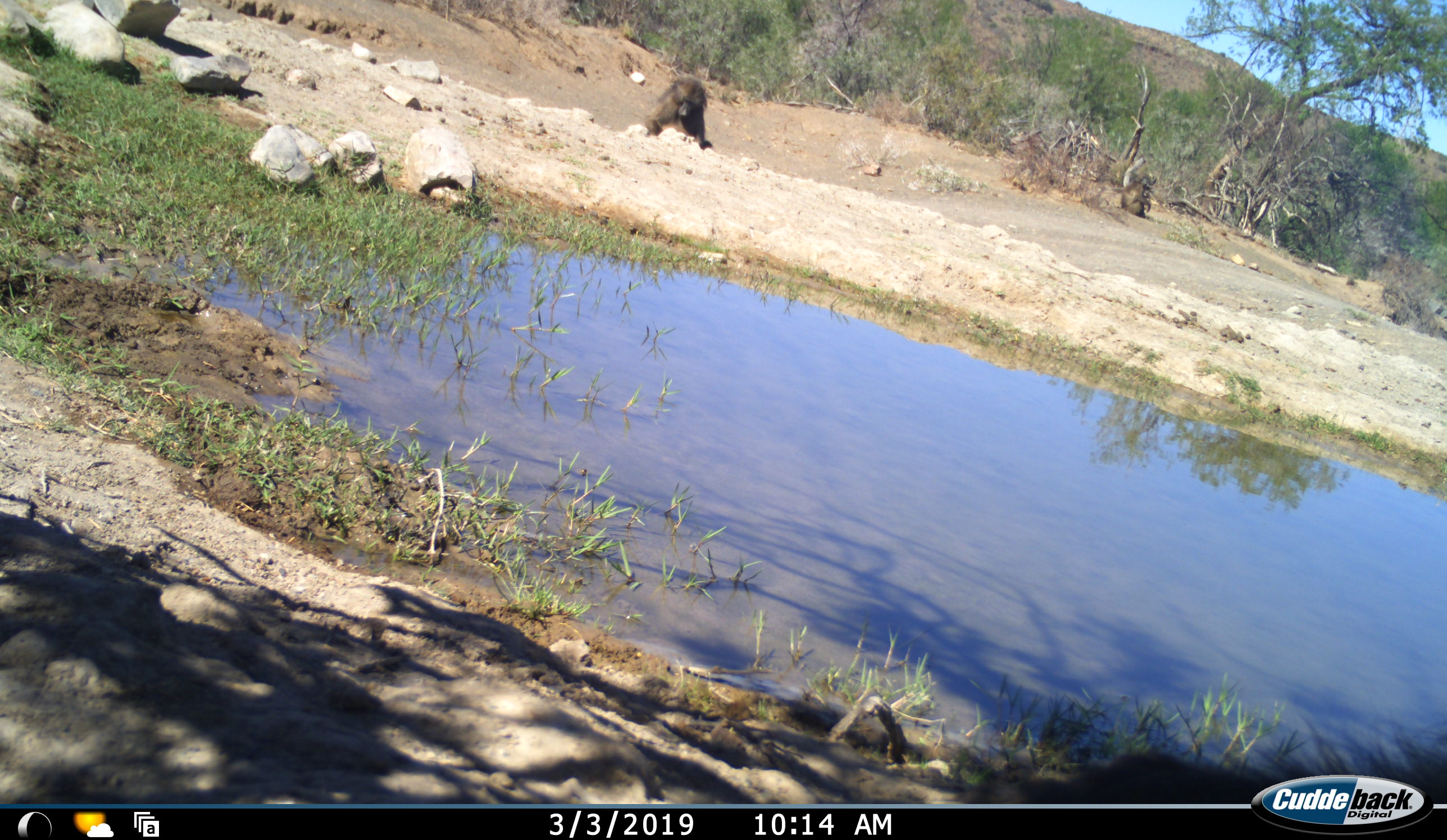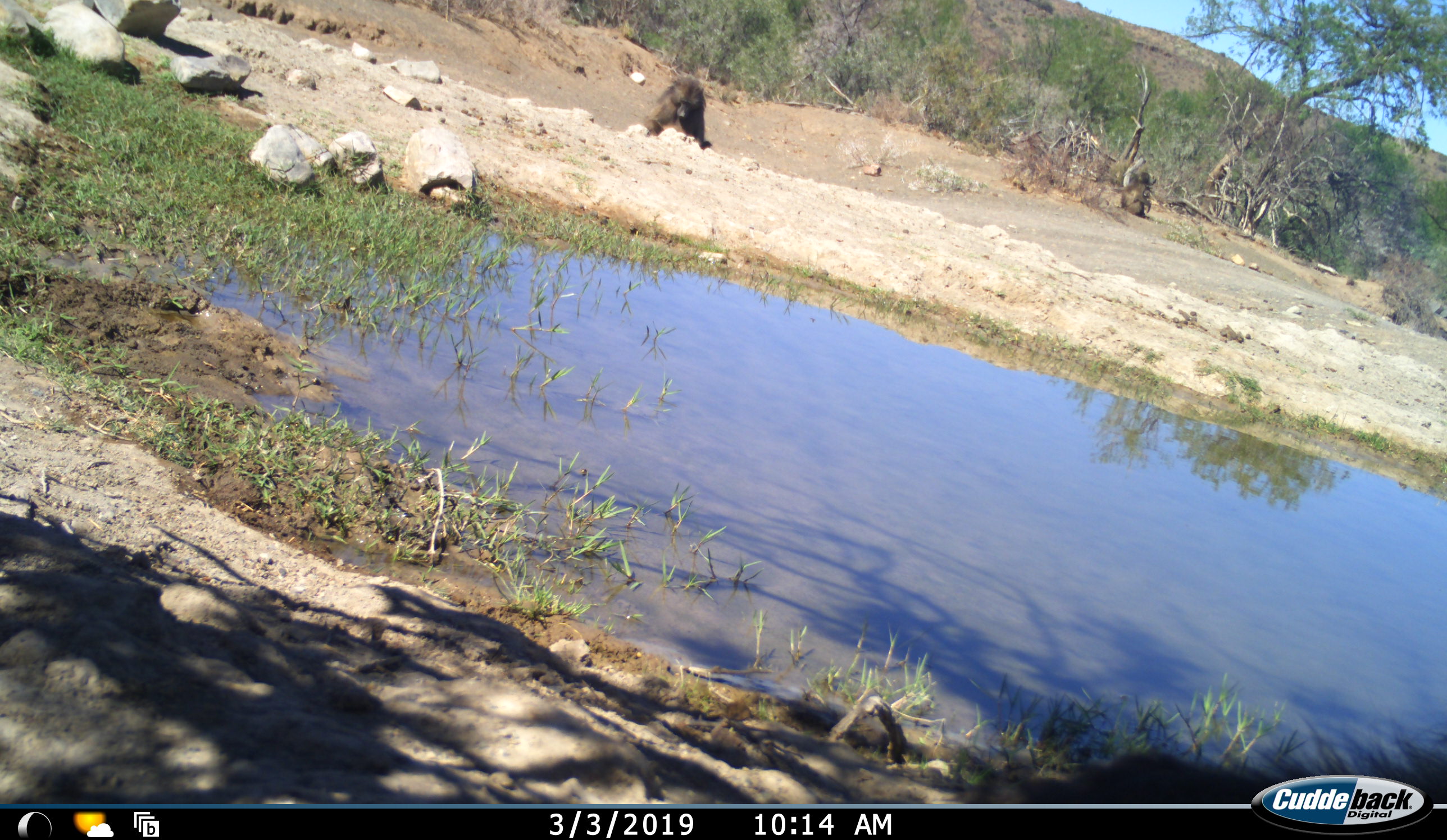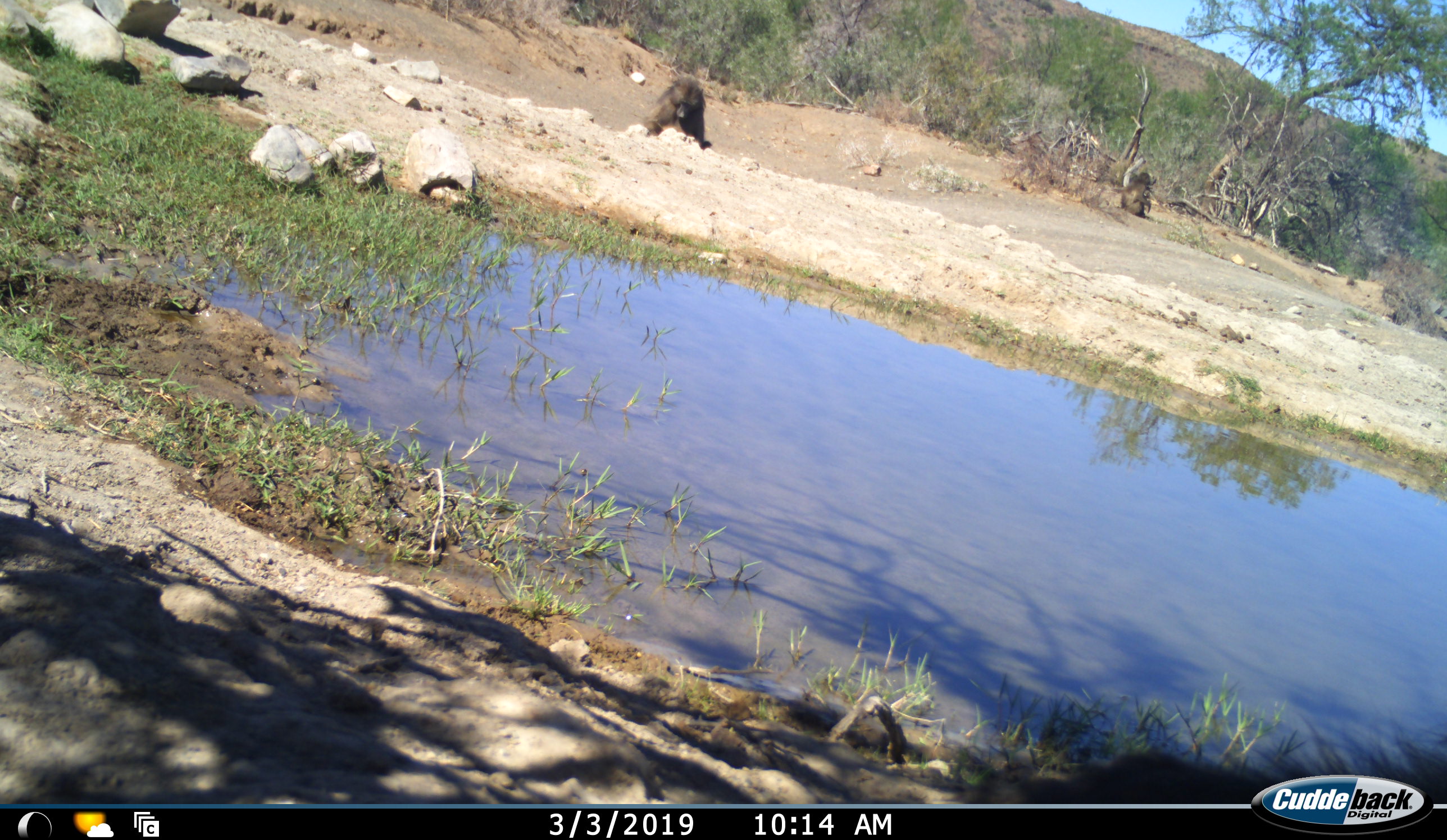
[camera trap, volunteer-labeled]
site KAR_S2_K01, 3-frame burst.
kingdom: Animalia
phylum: Chordata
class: Mammalia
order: Primates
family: Cercopithecidae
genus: Papio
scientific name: Papio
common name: baboon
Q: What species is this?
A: Baboon (Papio).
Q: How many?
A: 2.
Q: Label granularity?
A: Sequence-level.